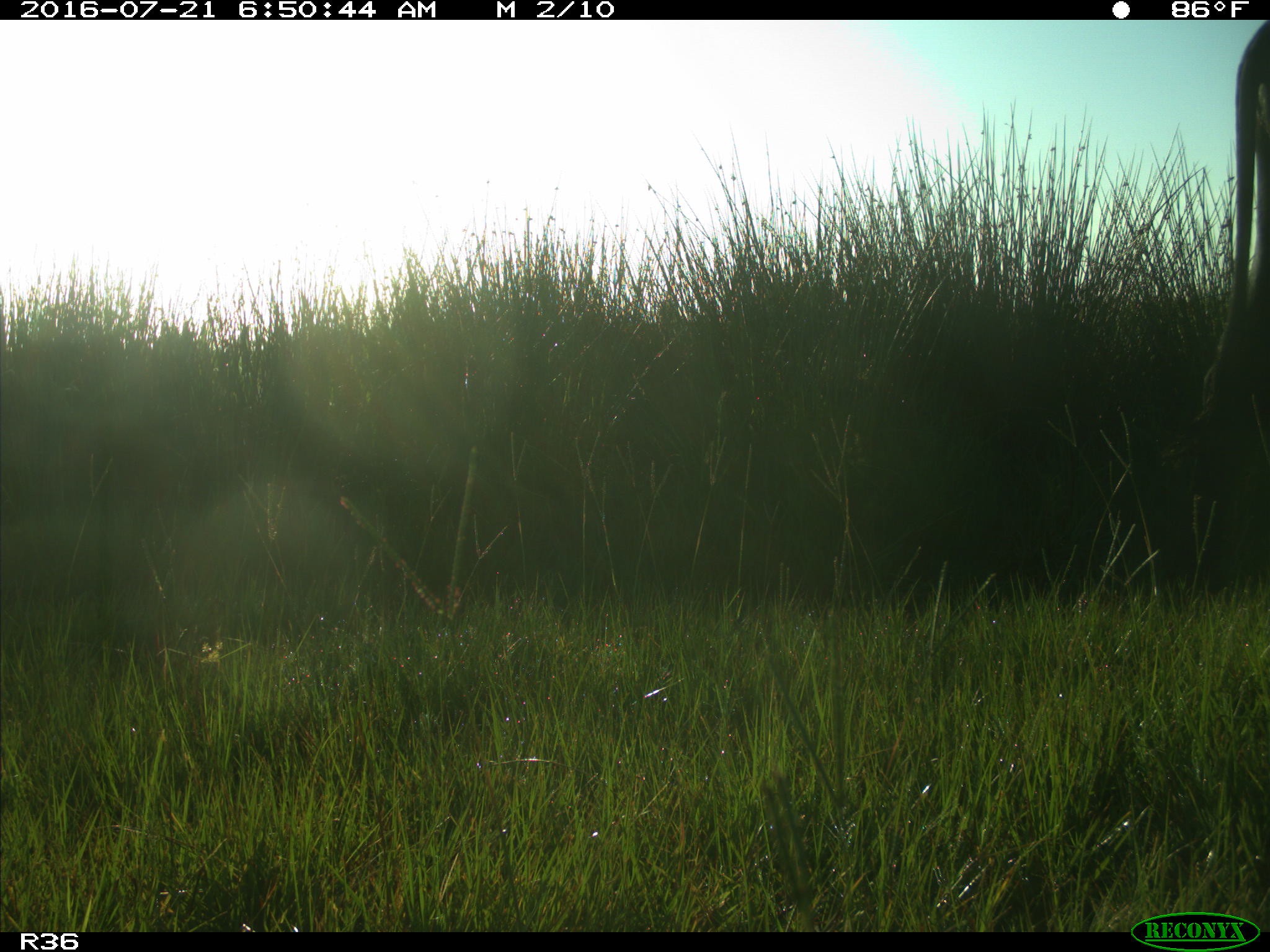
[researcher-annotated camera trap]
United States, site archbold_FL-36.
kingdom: Animalia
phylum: Chordata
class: Mammalia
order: Artiodactyla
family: Bovidae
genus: Bos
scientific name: Bos taurus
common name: domestic cow